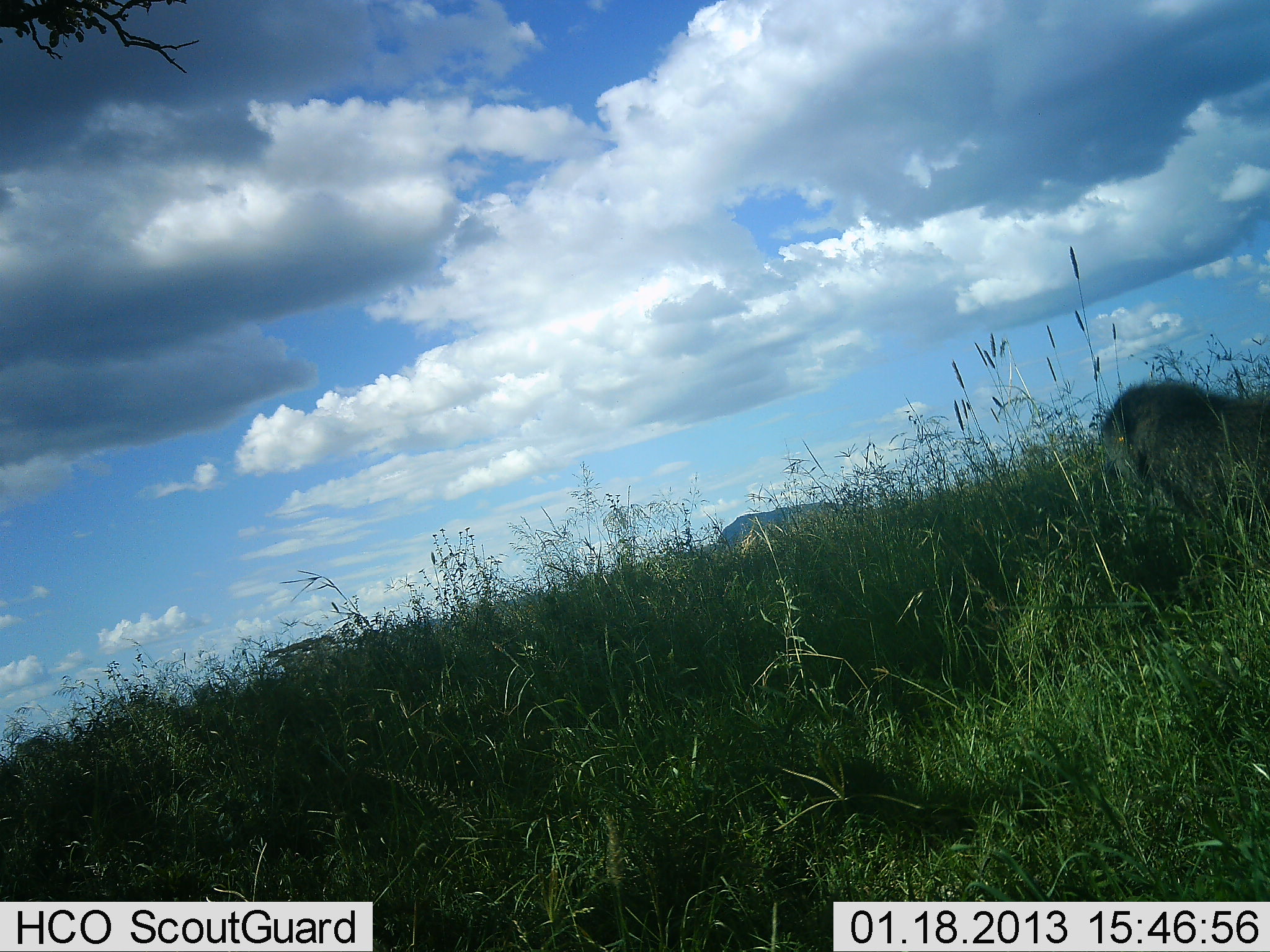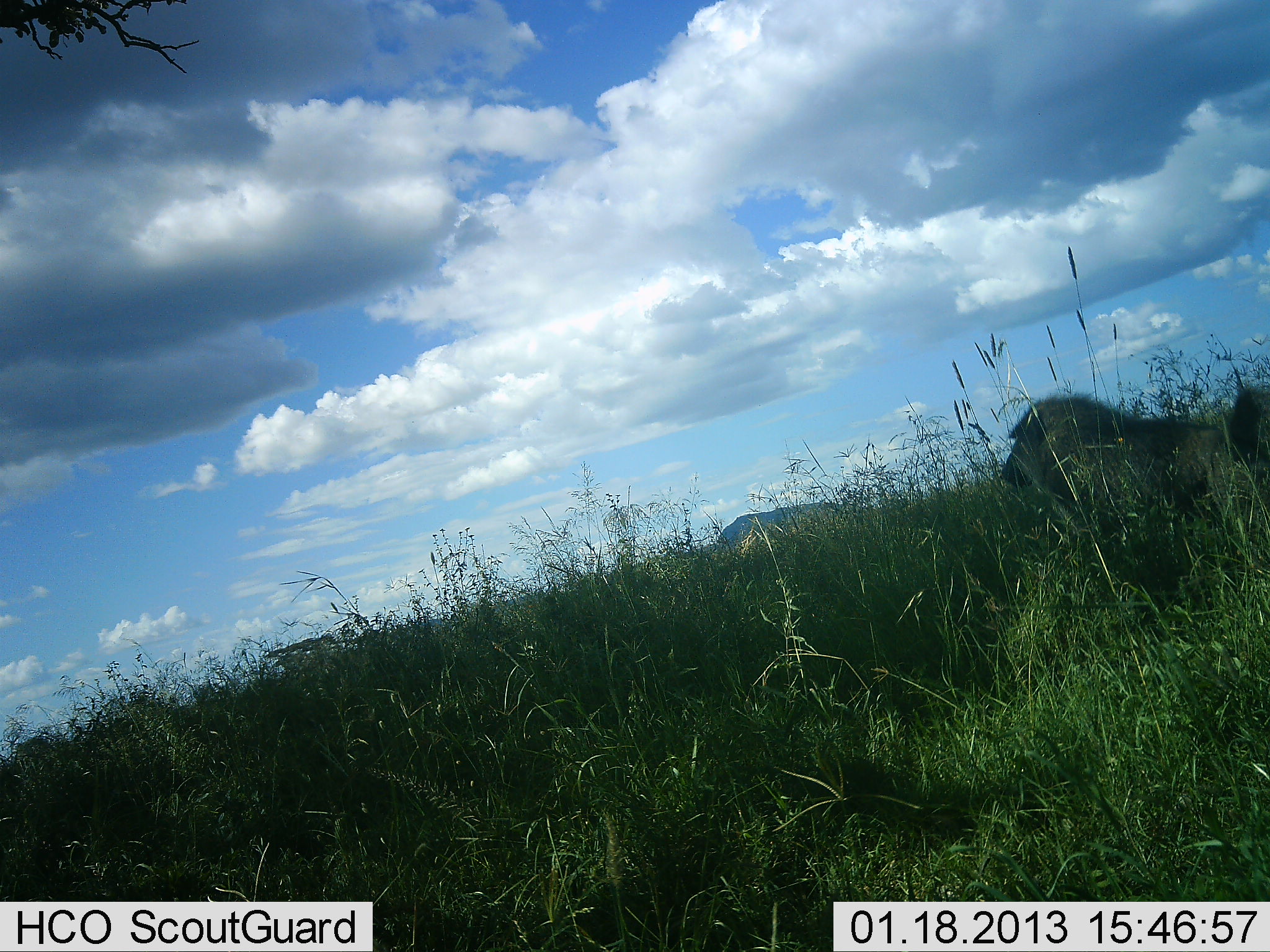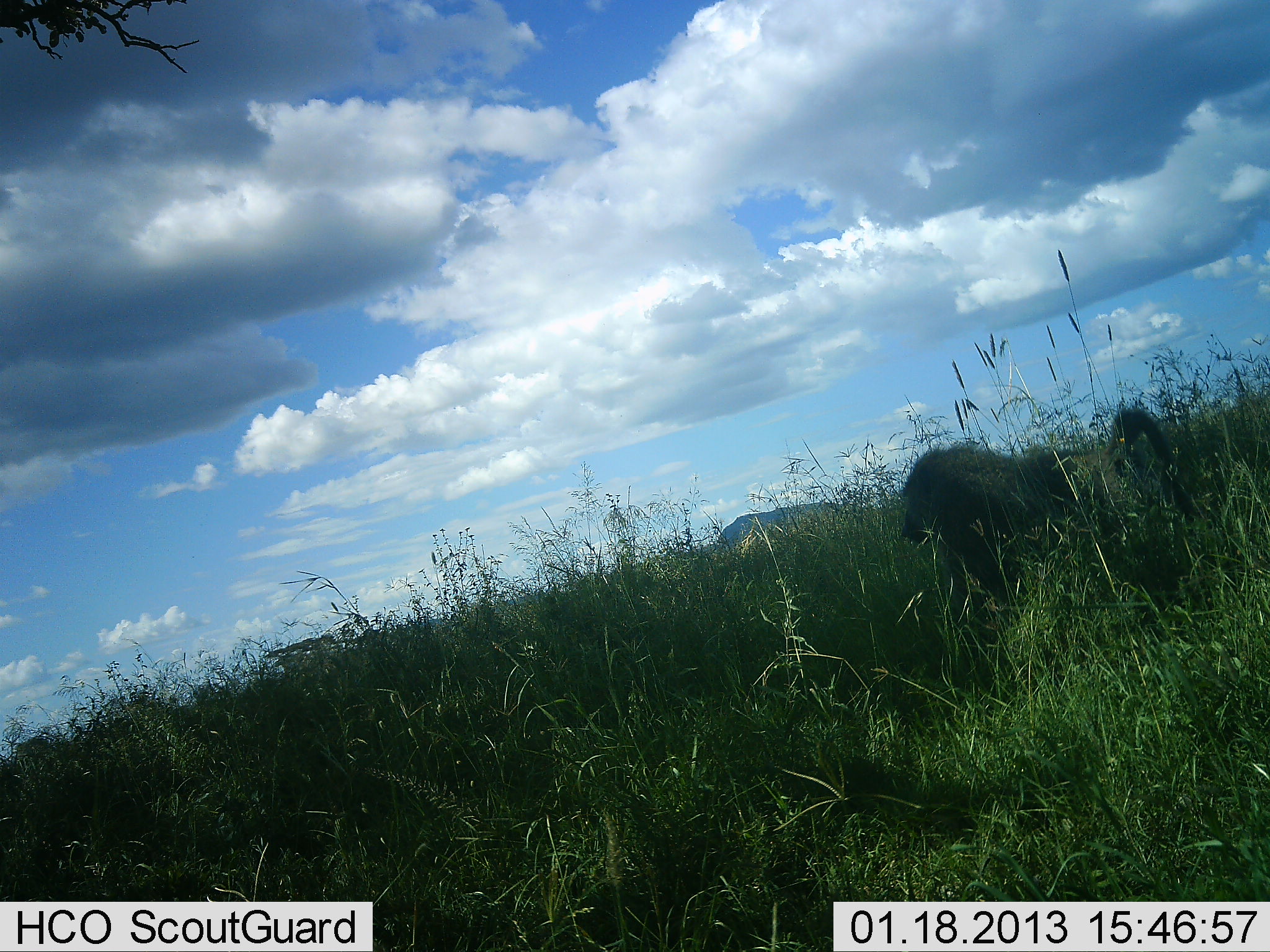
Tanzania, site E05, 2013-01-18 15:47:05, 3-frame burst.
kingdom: Animalia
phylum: Chordata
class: Mammalia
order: Primates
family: Cercopithecidae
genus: Papio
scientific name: Papio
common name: baboon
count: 1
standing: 20%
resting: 0%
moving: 80%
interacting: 0%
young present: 0%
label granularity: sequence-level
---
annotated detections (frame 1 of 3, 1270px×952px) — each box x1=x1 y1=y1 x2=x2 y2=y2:
animal: x1=1103 y1=375 x2=1270 y2=572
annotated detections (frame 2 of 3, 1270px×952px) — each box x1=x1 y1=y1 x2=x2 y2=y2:
animal: x1=998 y1=387 x2=1270 y2=610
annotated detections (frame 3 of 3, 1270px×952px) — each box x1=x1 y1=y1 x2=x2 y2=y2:
animal: x1=898 y1=408 x2=1195 y2=643